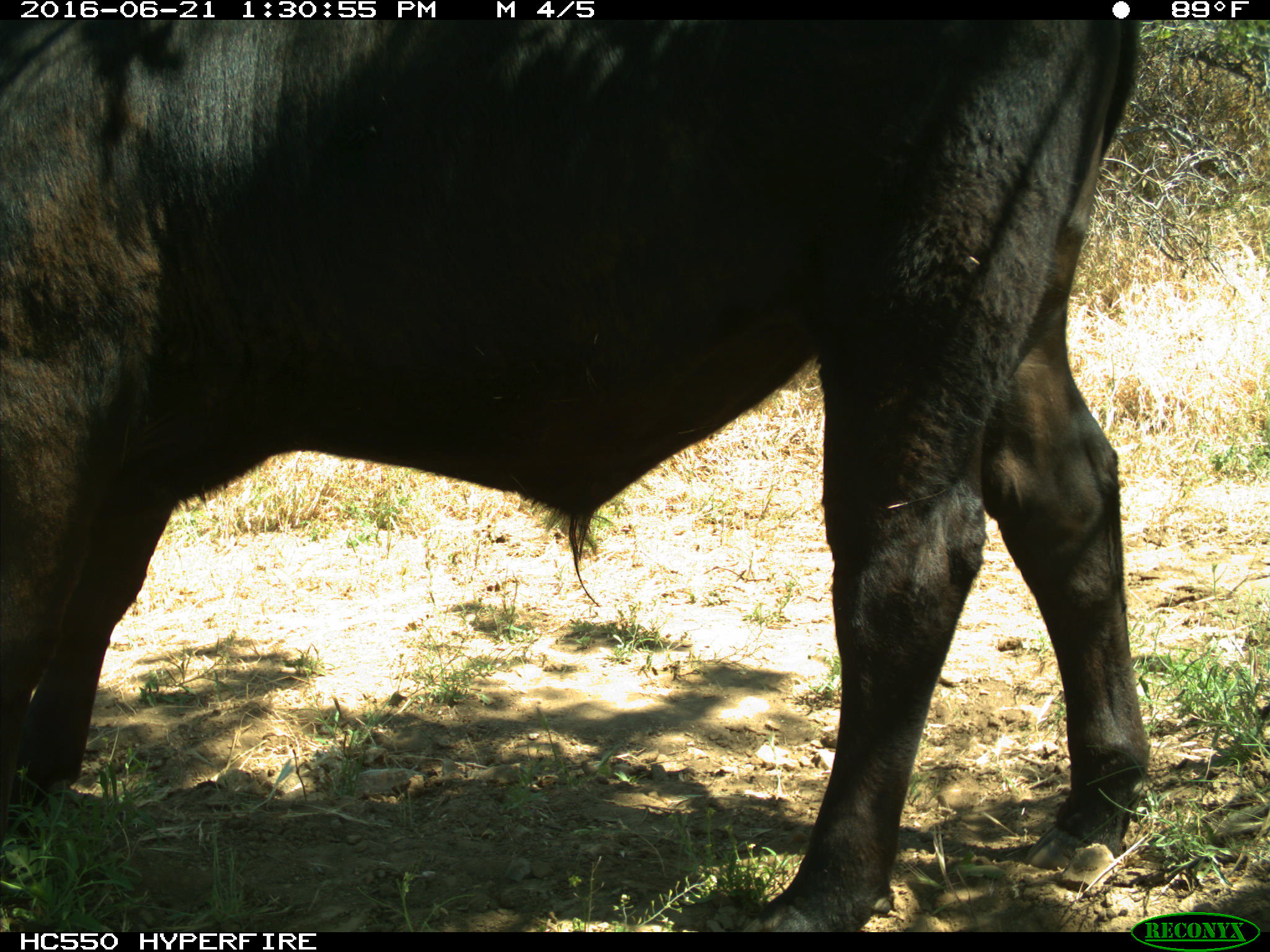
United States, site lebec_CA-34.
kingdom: Animalia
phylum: Chordata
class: Mammalia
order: Artiodactyla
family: Bovidae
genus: Bos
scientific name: Bos taurus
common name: domestic cow